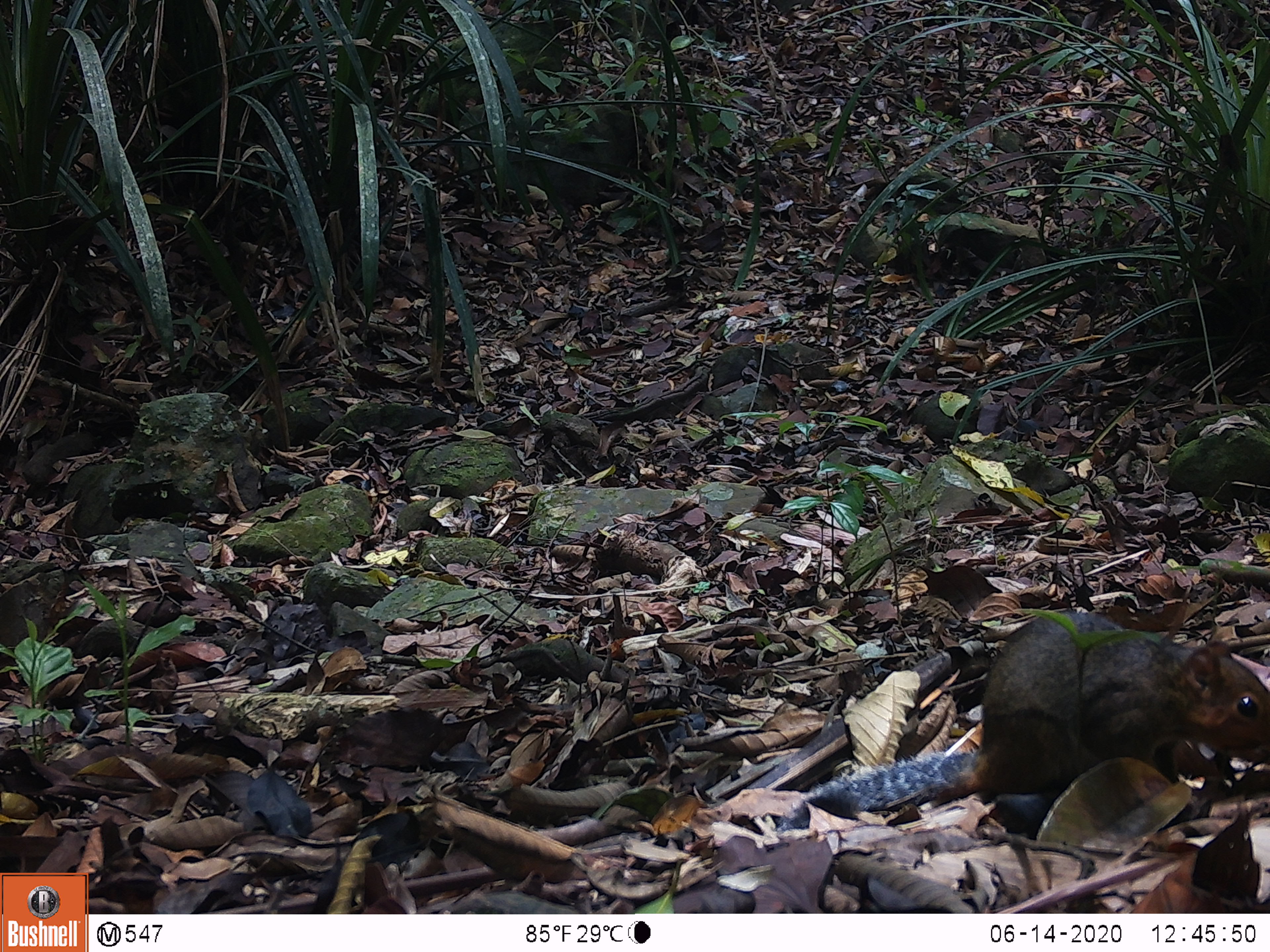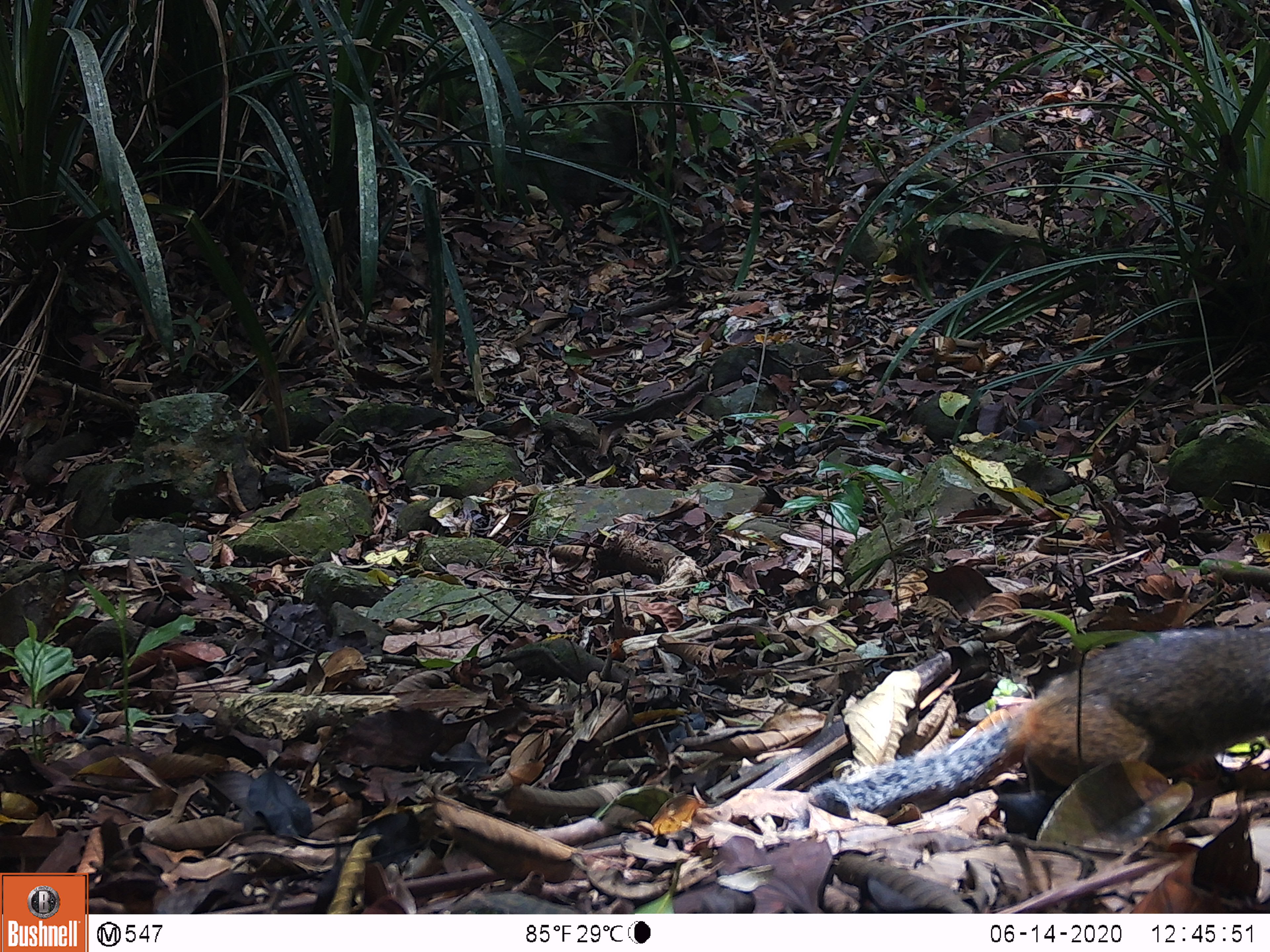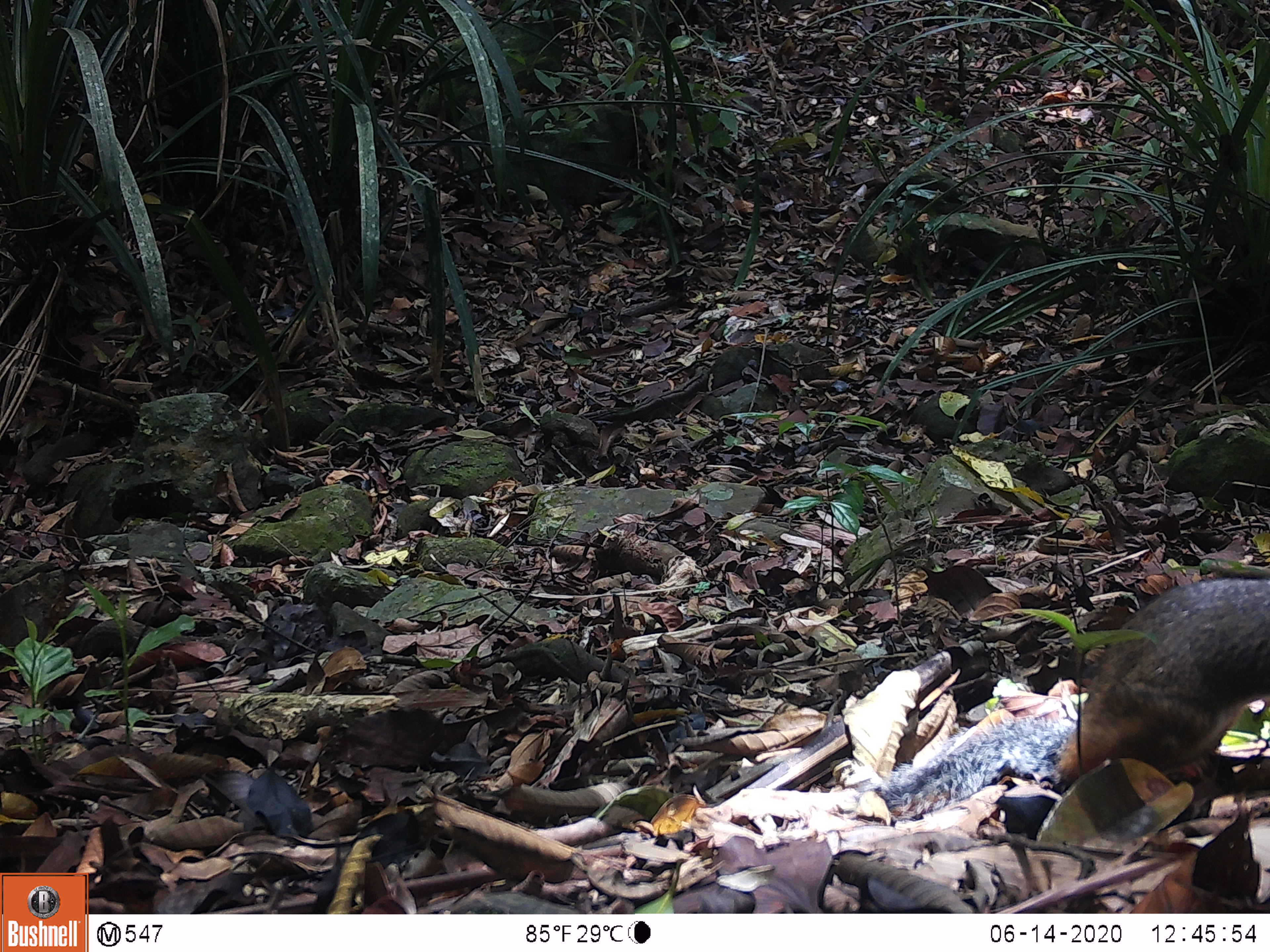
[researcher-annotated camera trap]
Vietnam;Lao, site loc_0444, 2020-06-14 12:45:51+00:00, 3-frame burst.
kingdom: Animalia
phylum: Chordata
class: Mammalia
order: Rodentia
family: Sciuridae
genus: Dremomys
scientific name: Dremomys rufigenis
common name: red-cheeked squirrel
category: red cheeked squirrel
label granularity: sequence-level